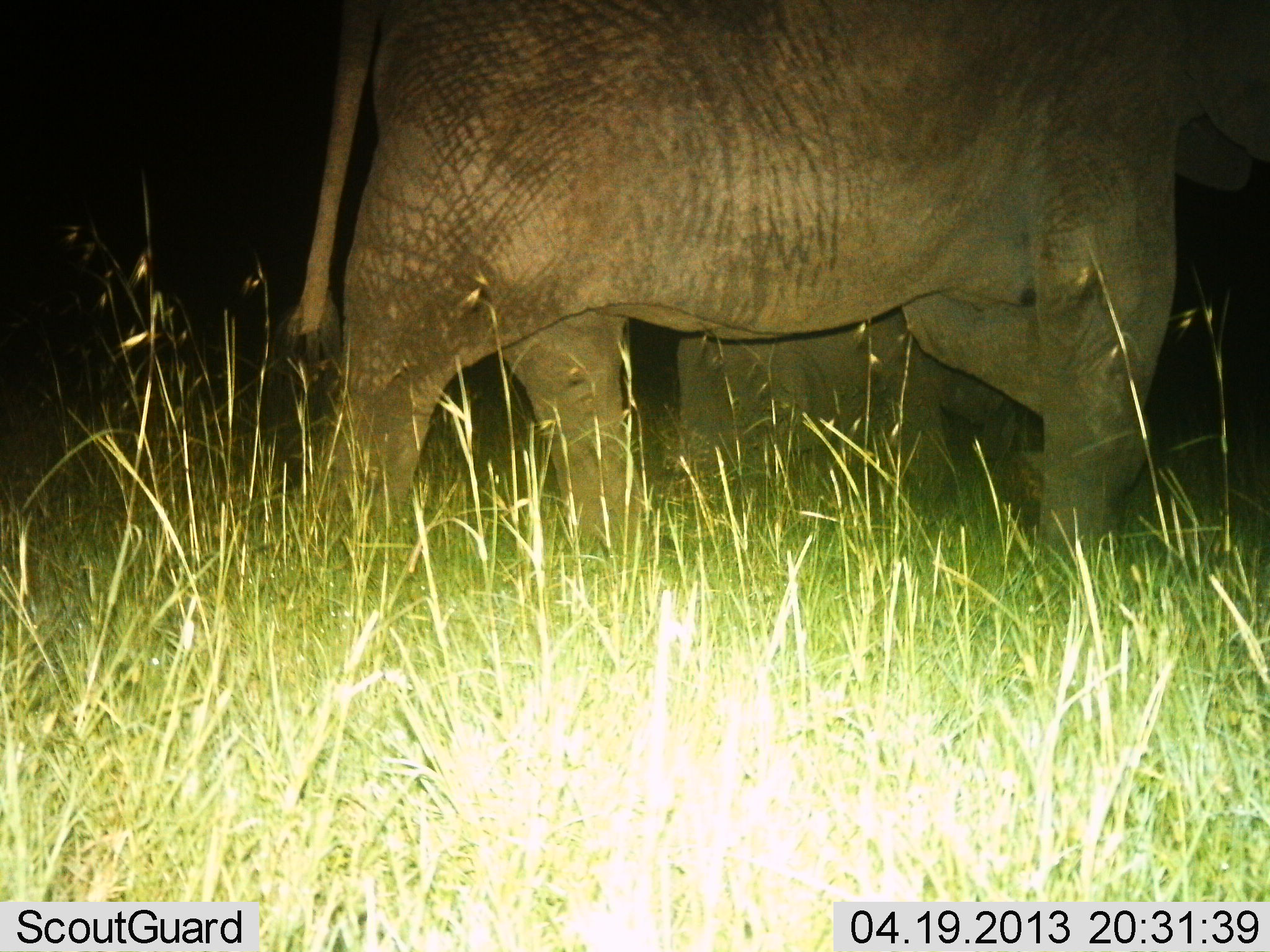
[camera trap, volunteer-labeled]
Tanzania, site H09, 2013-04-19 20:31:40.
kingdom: Animalia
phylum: Chordata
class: Mammalia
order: Proboscidea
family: Elephantidae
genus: Loxodonta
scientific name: Loxodonta africana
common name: african bush elephant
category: elephant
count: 2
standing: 40%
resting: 10%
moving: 50%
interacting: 0%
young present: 60%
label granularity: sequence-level